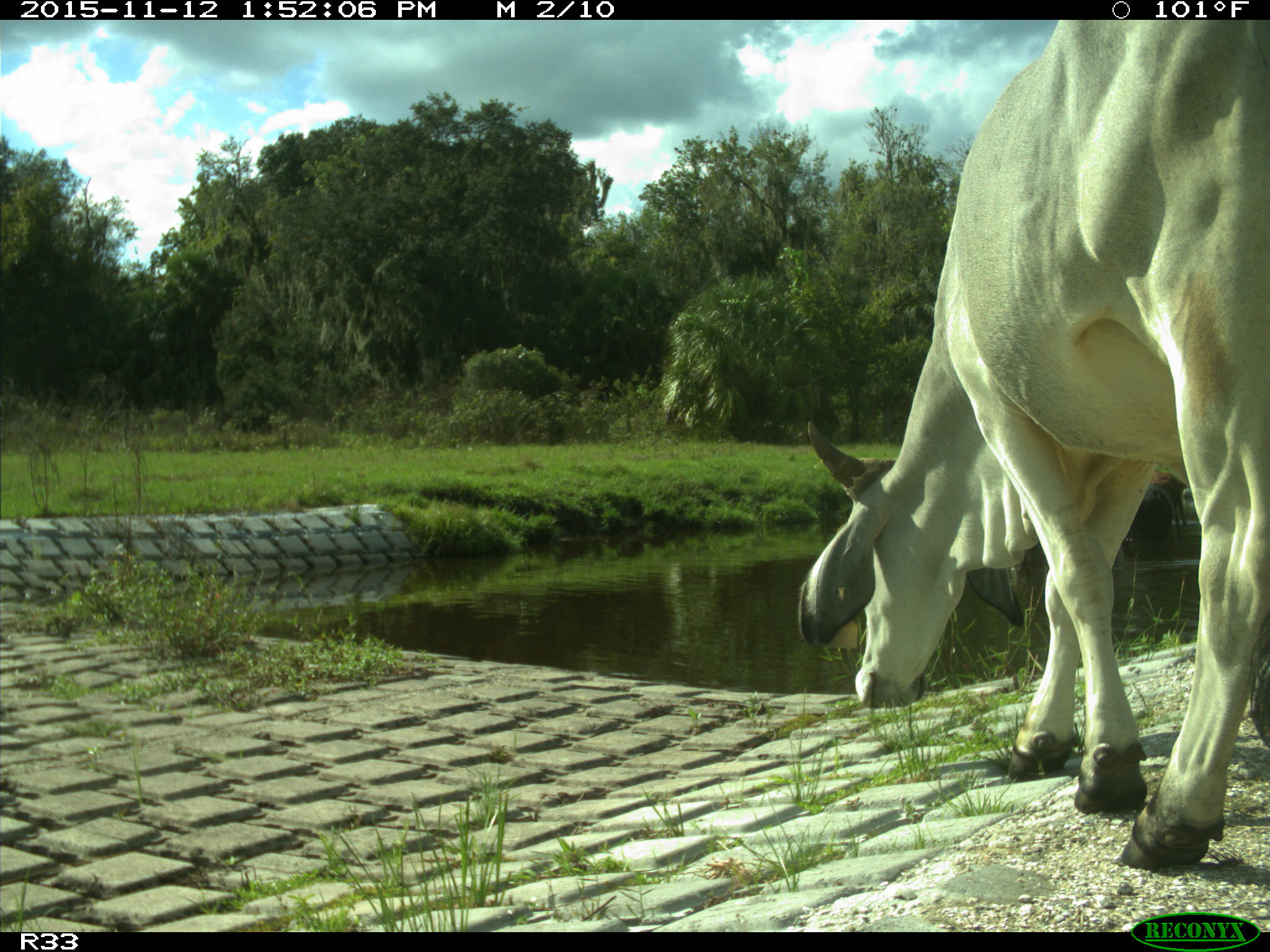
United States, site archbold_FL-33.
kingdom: Animalia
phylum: Chordata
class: Mammalia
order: Artiodactyla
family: Bovidae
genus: Bos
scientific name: Bos taurus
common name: domestic cow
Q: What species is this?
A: Bos taurus (domestic cow).